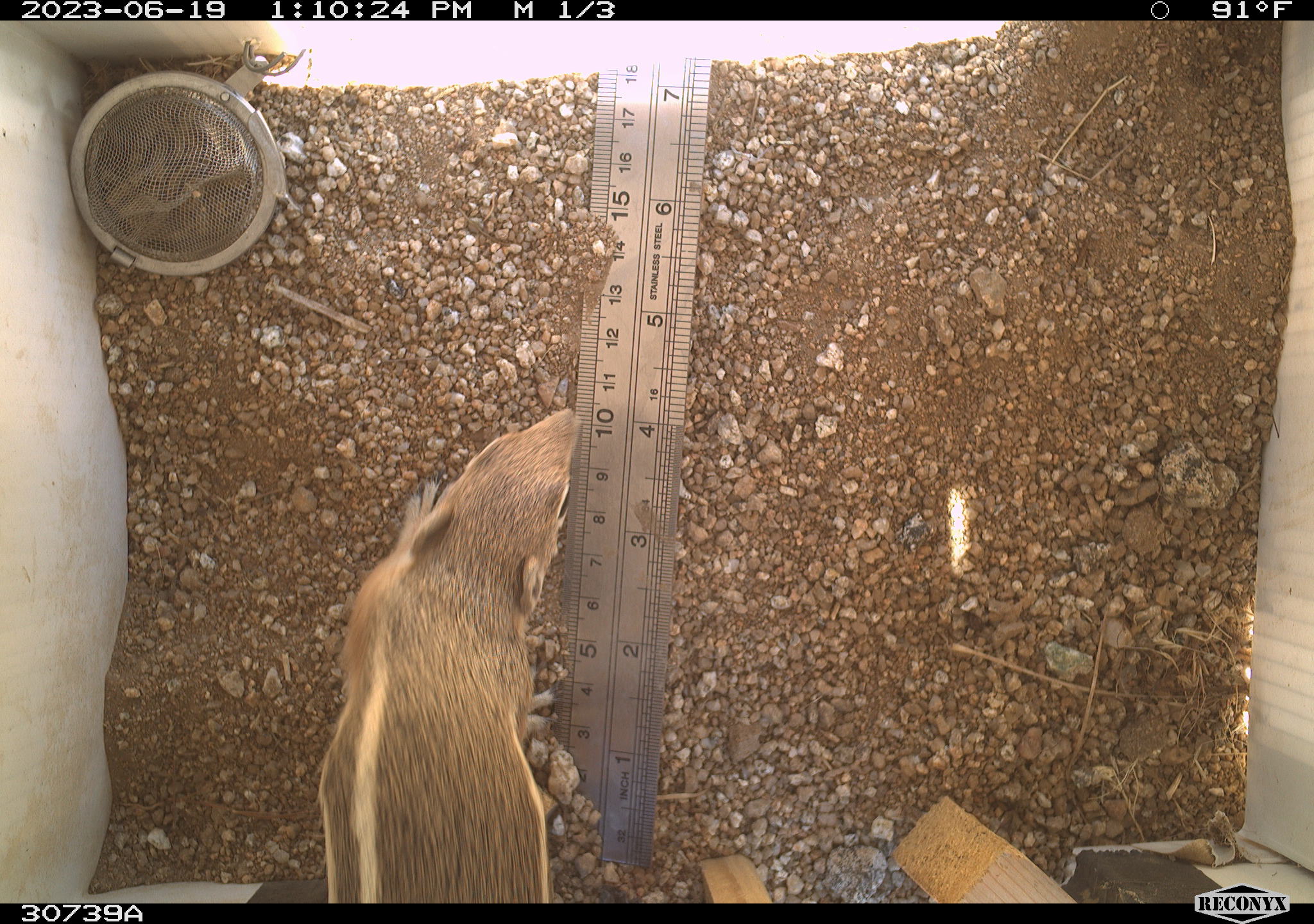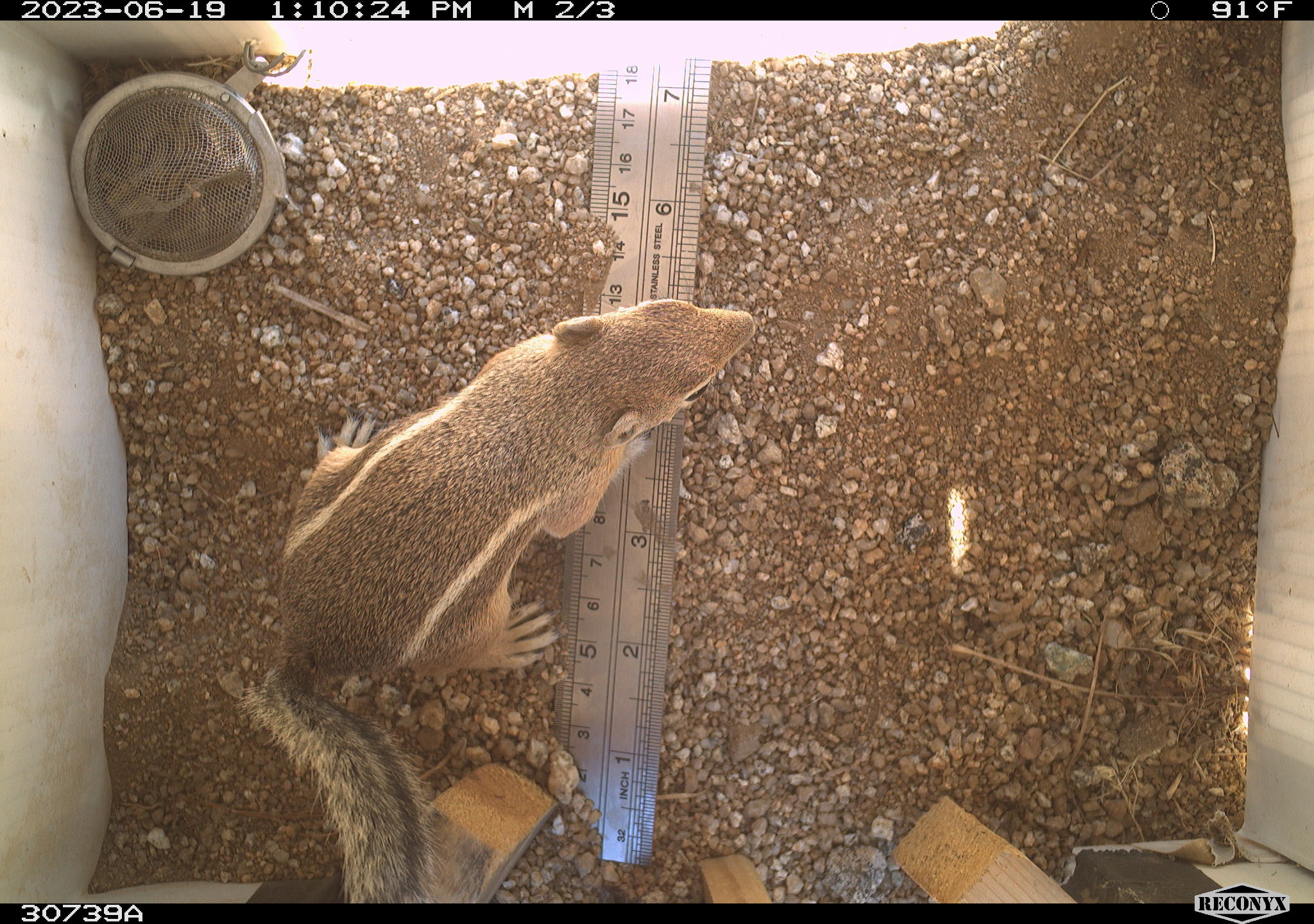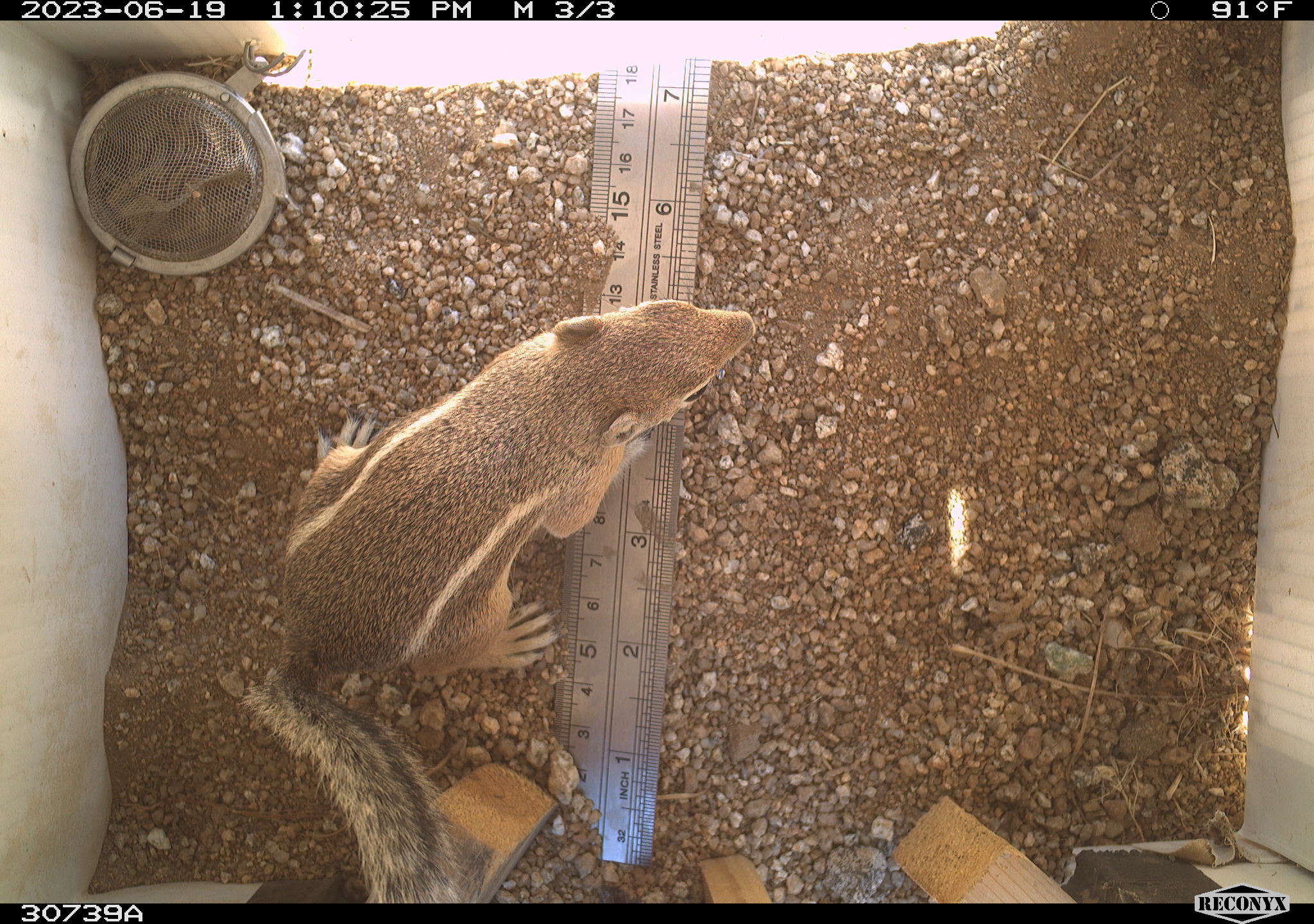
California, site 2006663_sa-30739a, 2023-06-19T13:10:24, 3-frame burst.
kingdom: Animalia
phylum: Chordata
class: Mammalia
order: Rodentia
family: Sciuridae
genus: Ammospermophilus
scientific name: Ammospermophilus leucurus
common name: white-tailed antelope squirrel